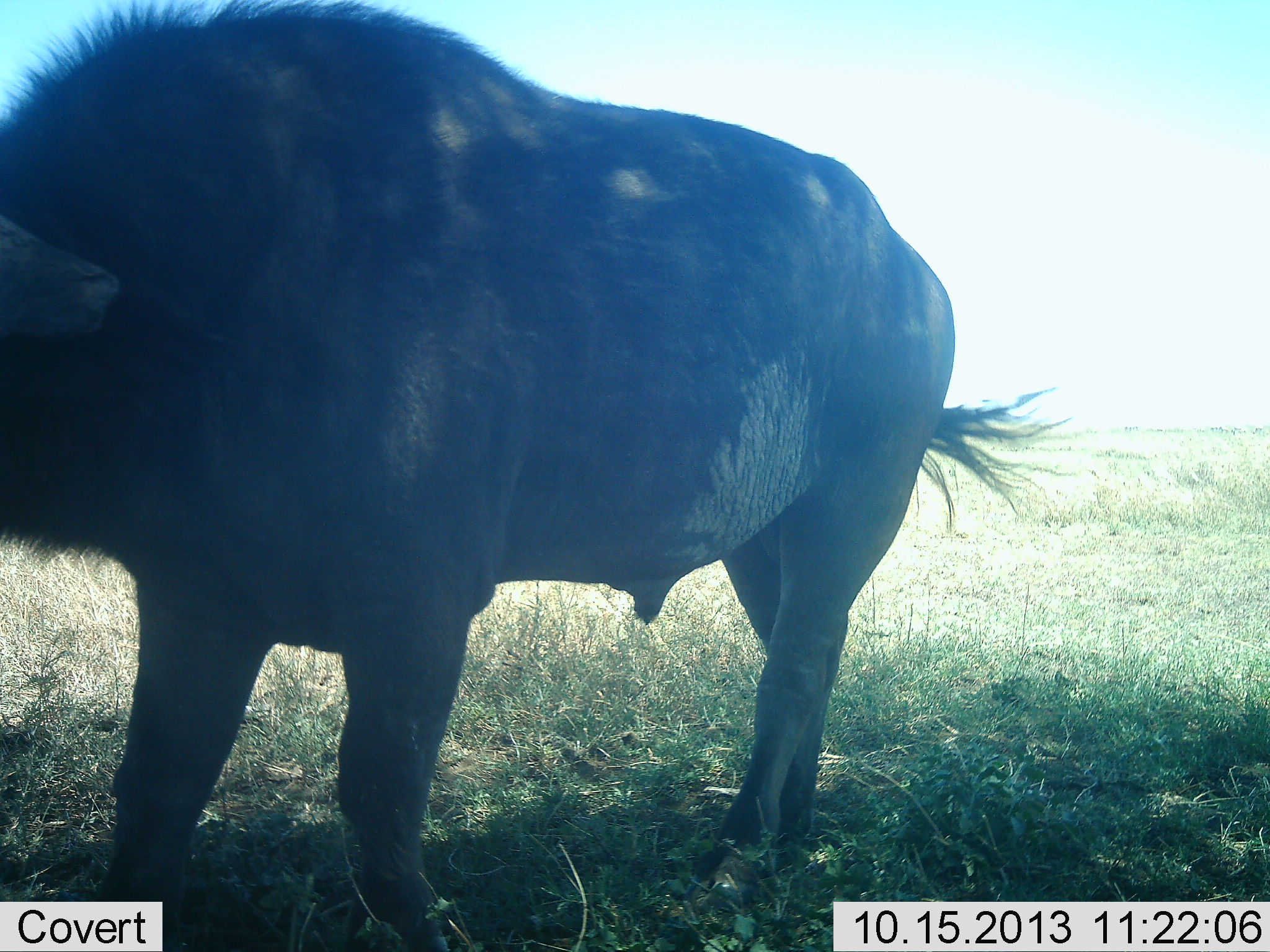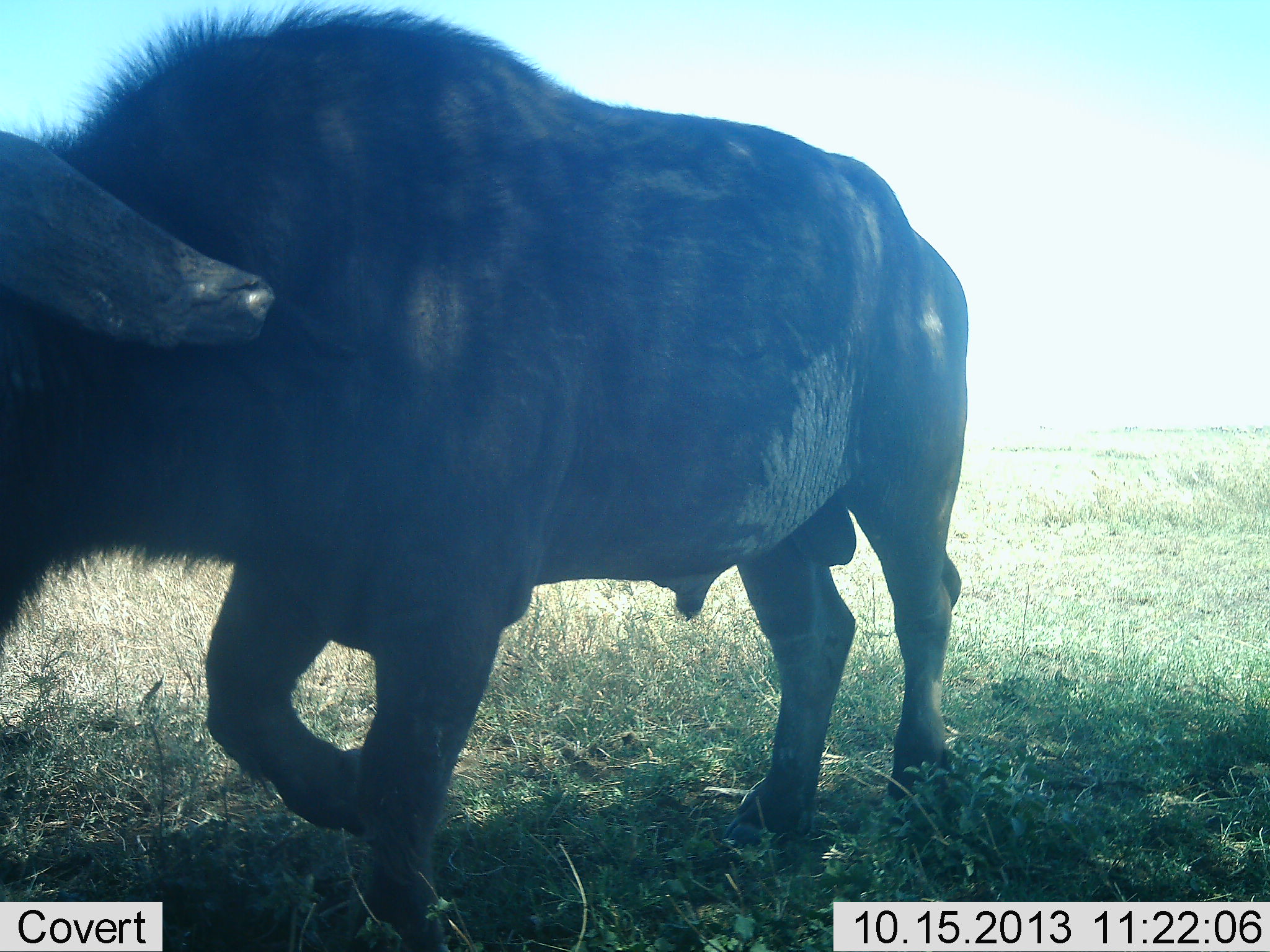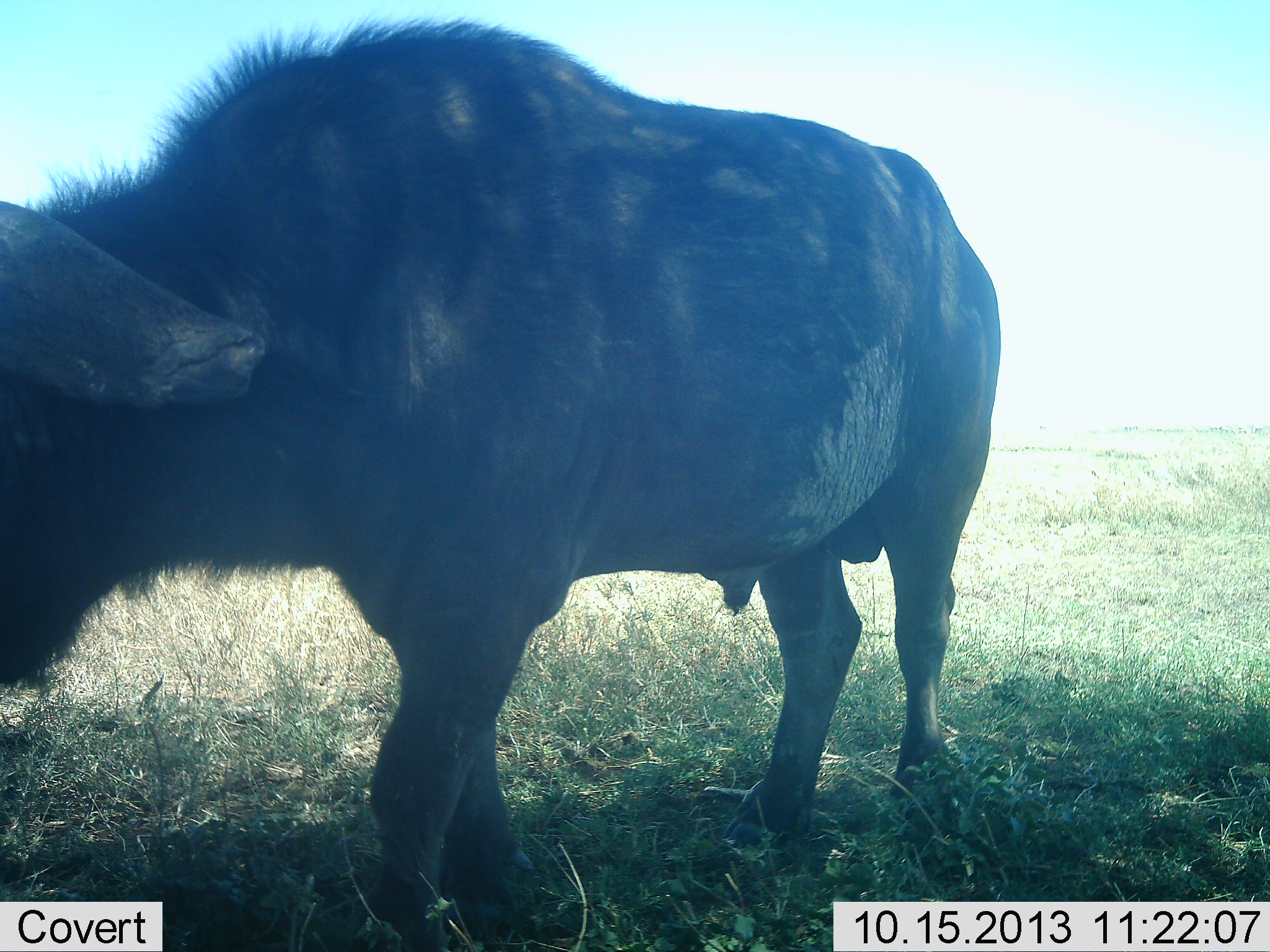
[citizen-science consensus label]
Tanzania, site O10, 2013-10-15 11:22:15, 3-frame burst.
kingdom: Animalia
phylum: Chordata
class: Mammalia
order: Artiodactyla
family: Bovidae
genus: Syncerus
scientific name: Syncerus caffer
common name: cape buffalo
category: buffalo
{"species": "buffalo (cape buffalo) (Syncerus caffer)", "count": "1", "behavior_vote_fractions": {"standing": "18%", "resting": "0%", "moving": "100%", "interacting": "0%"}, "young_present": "0%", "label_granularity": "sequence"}